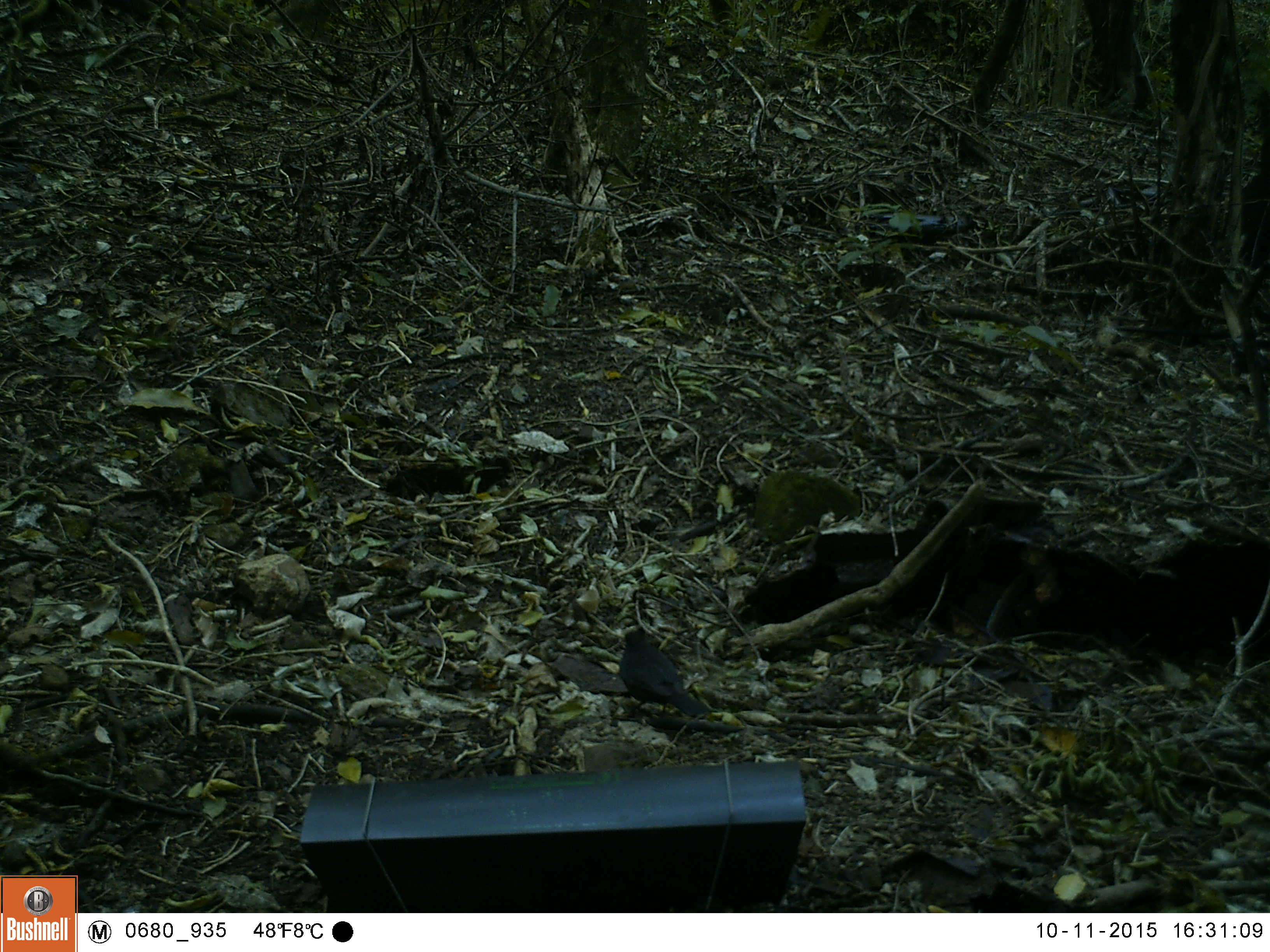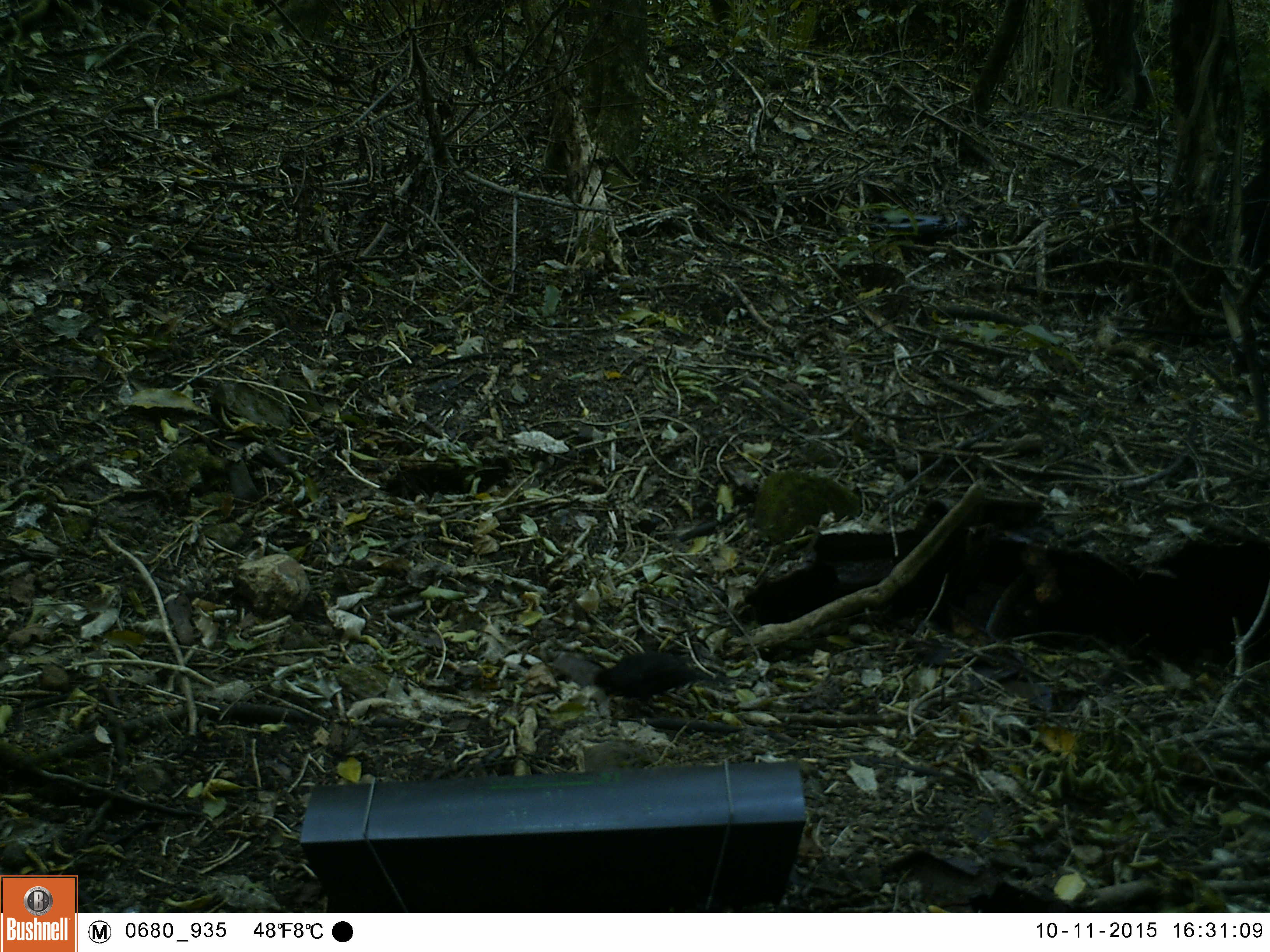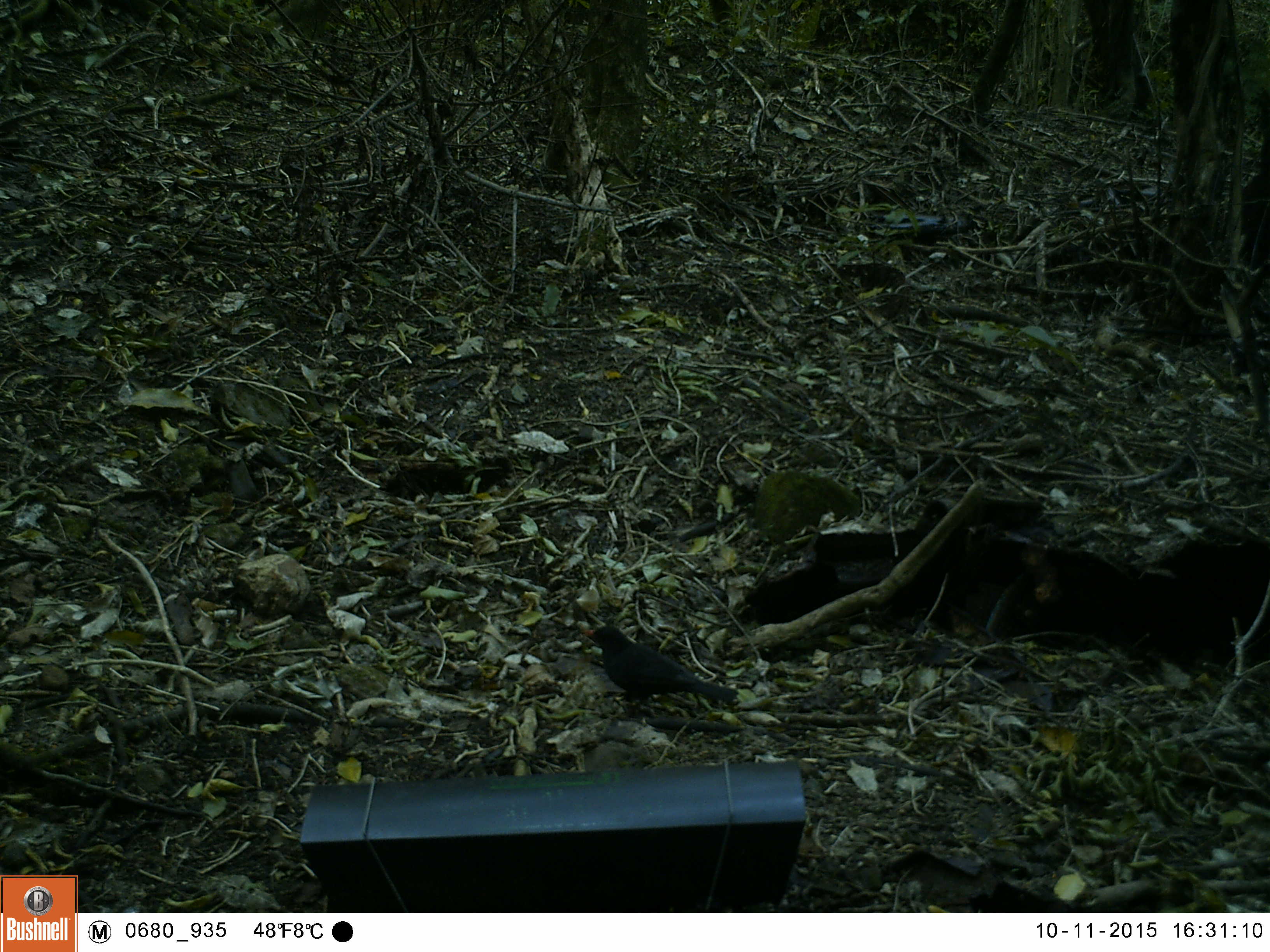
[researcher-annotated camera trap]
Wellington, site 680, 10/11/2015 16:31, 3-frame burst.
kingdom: Animalia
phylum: Chordata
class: Aves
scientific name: Aves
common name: bird